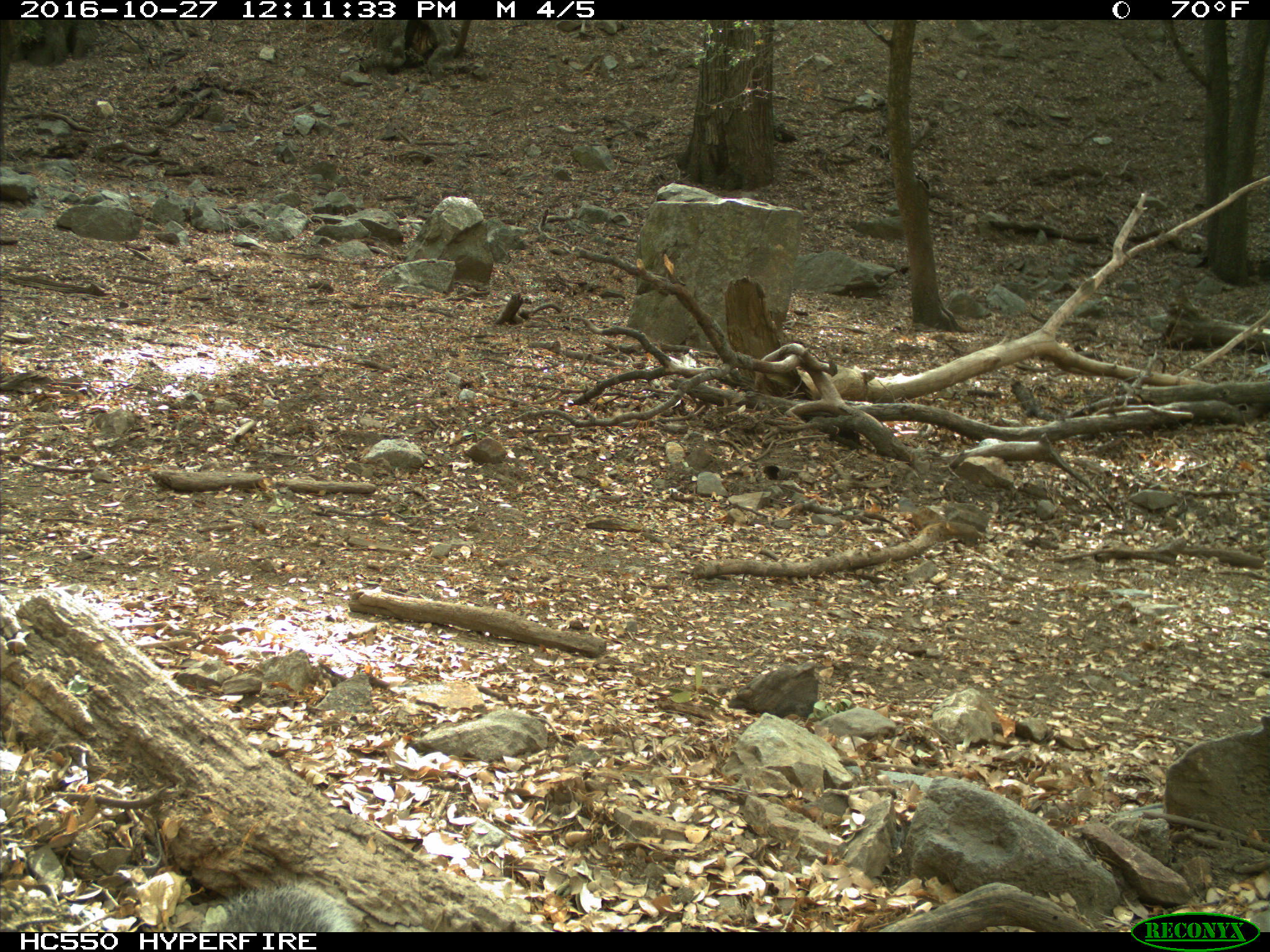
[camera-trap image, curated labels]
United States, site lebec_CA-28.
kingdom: Animalia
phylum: Chordata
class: Mammalia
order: Rodentia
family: Sciuridae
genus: Sciurus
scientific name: Sciurus carolinensis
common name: eastern gray squirrel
Sciurus carolinensis (eastern gray squirrel).